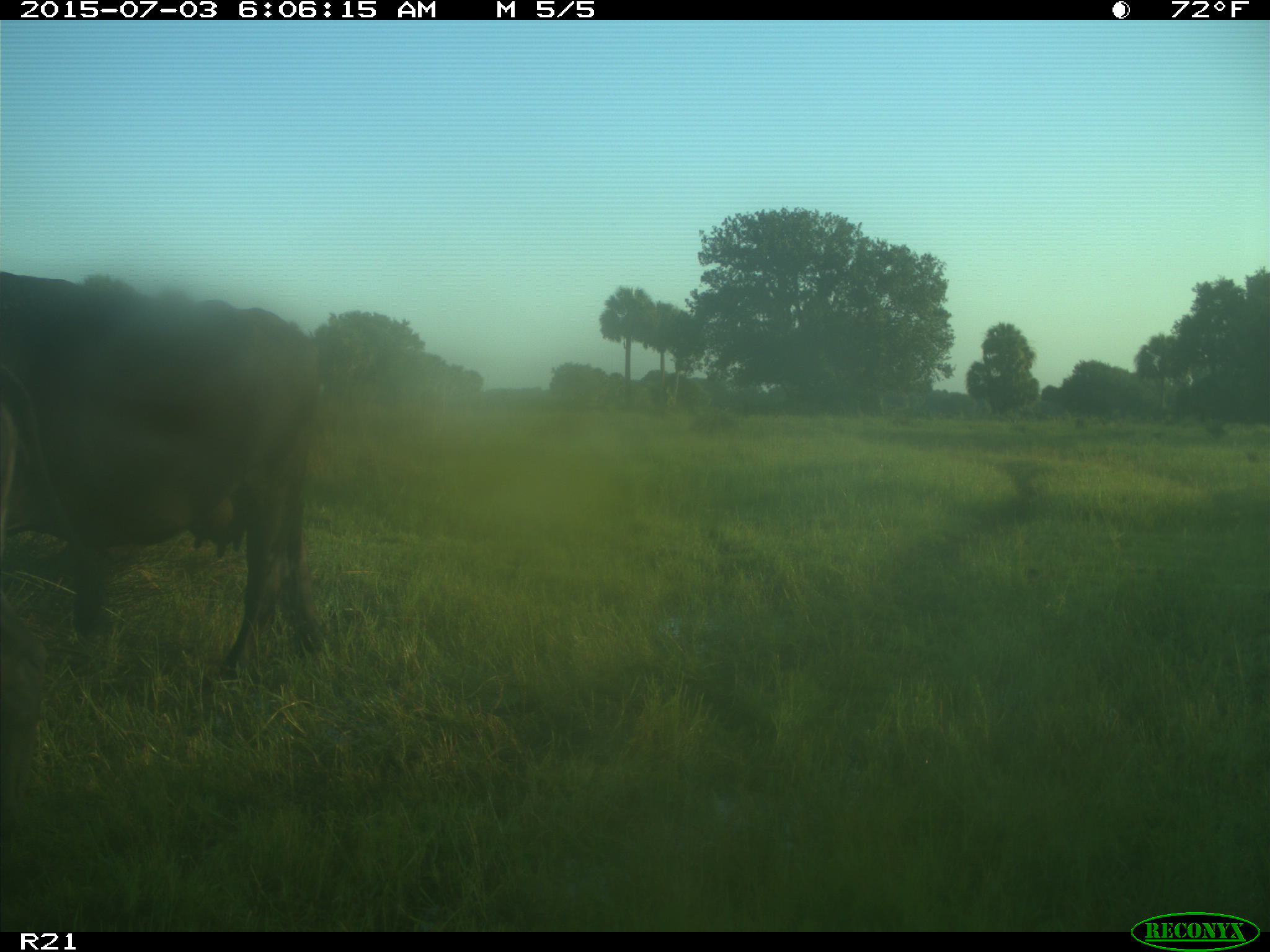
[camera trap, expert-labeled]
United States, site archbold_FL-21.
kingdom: Animalia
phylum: Chordata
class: Mammalia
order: Artiodactyla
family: Bovidae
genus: Bos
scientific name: Bos taurus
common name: domestic cow